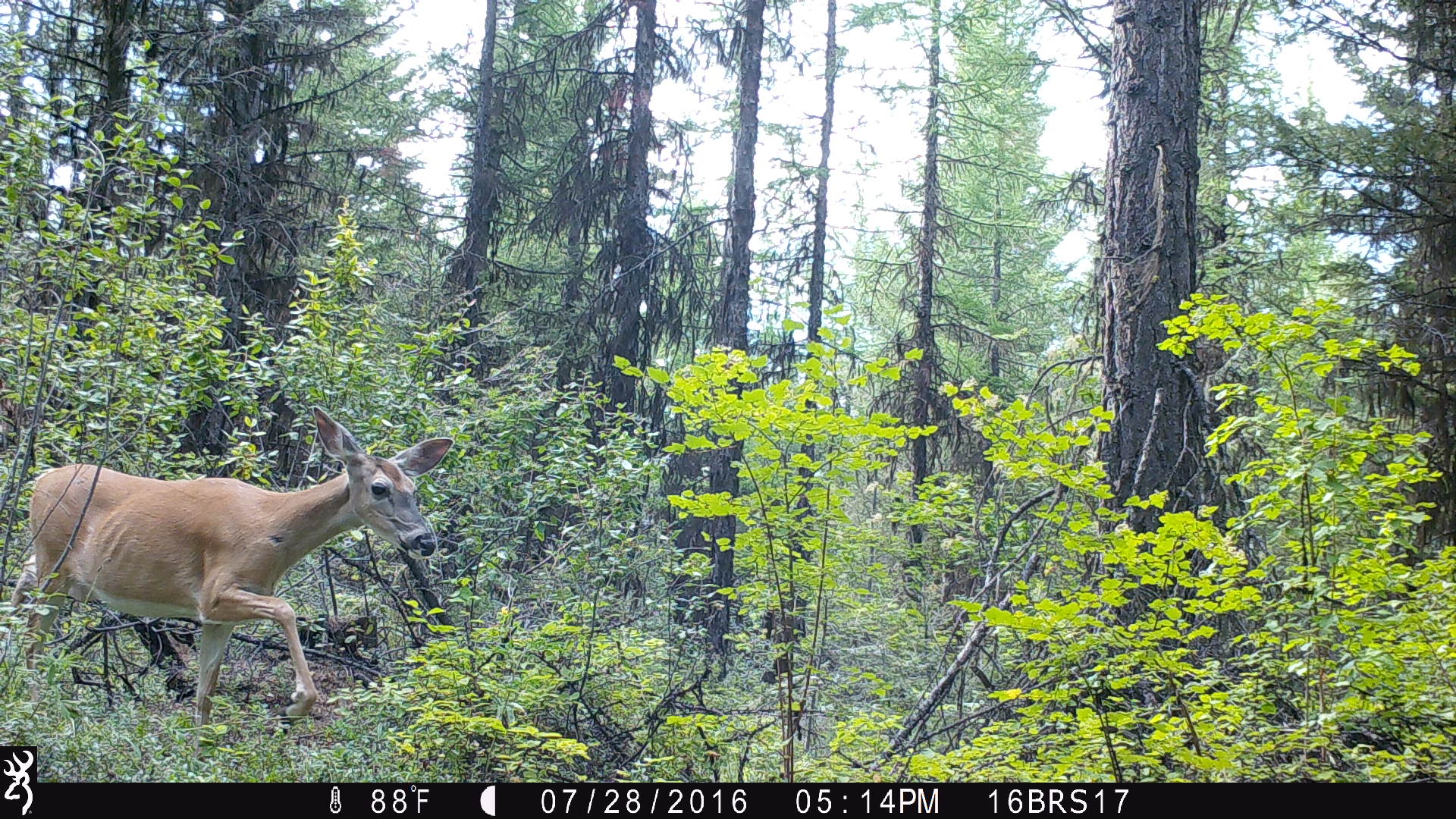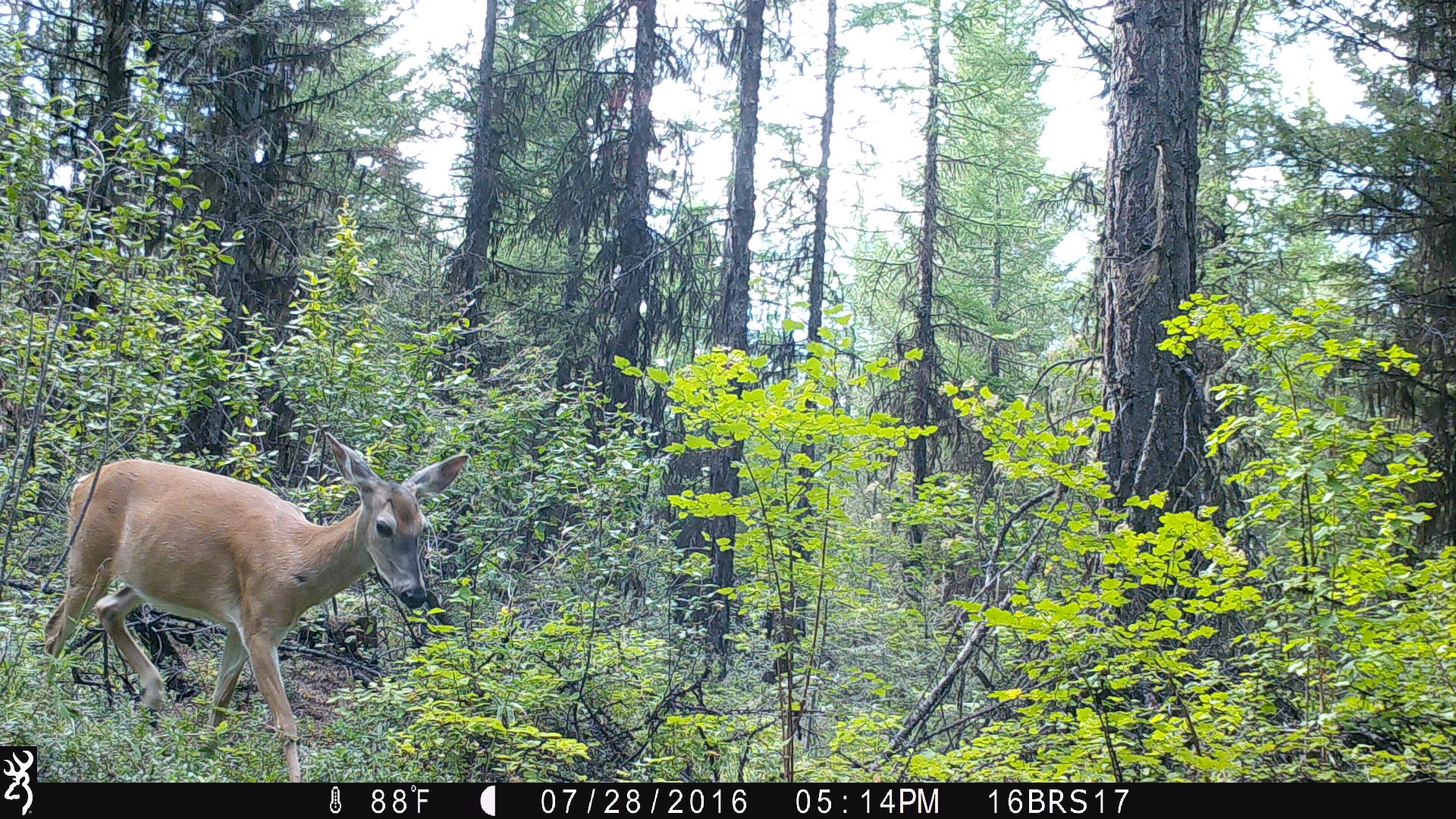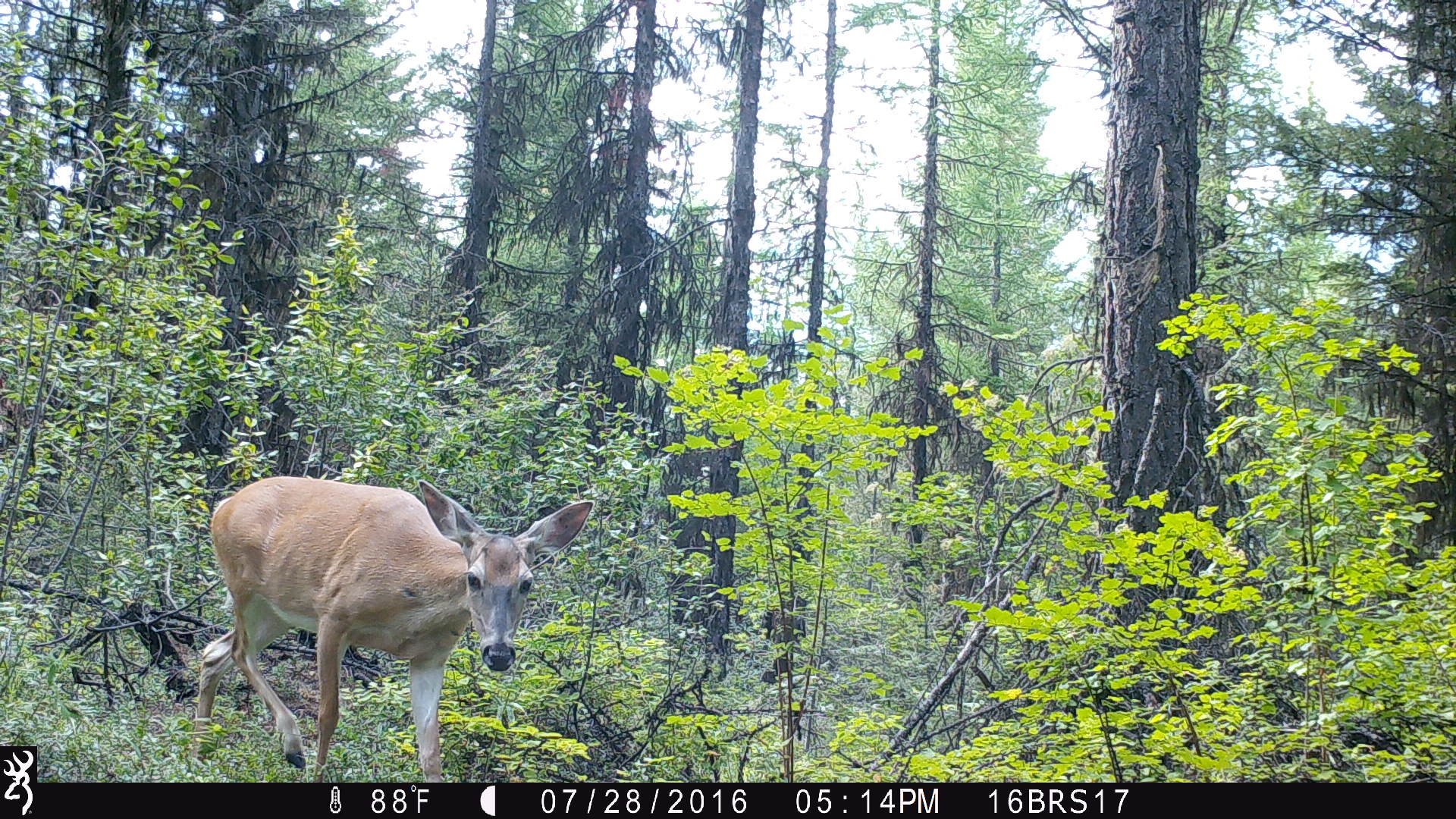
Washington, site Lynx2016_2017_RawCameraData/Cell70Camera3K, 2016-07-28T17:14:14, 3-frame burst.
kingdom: Animalia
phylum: Chordata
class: Mammalia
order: Artiodactyla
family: Cervidae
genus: Odocoileus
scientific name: Odocoileus virginianus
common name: white-tailed deer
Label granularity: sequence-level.